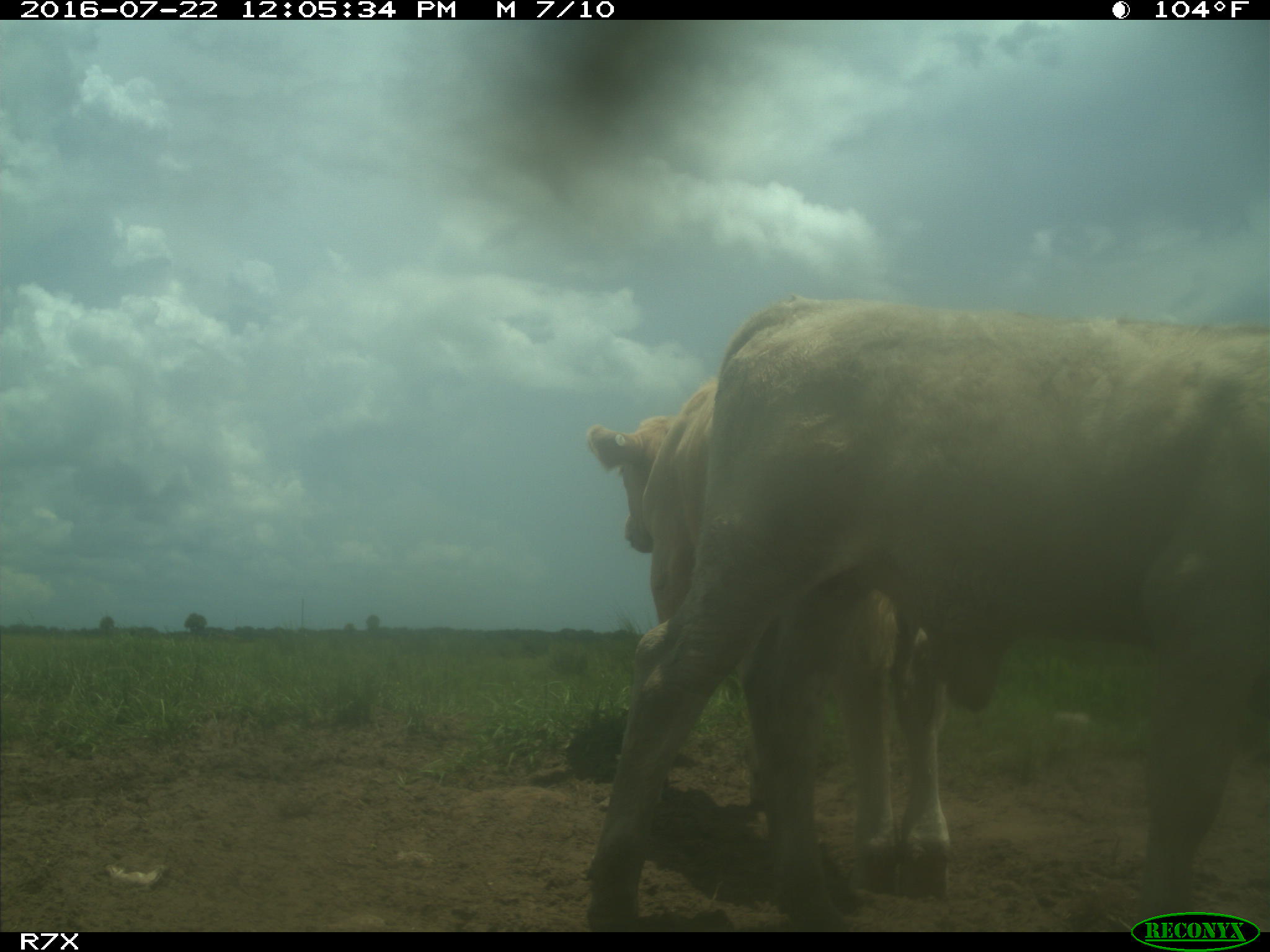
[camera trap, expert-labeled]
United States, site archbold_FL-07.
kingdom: Animalia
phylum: Chordata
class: Mammalia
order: Artiodactyla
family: Bovidae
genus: Bos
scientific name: Bos taurus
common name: domestic cow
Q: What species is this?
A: Bos taurus (domestic cow).